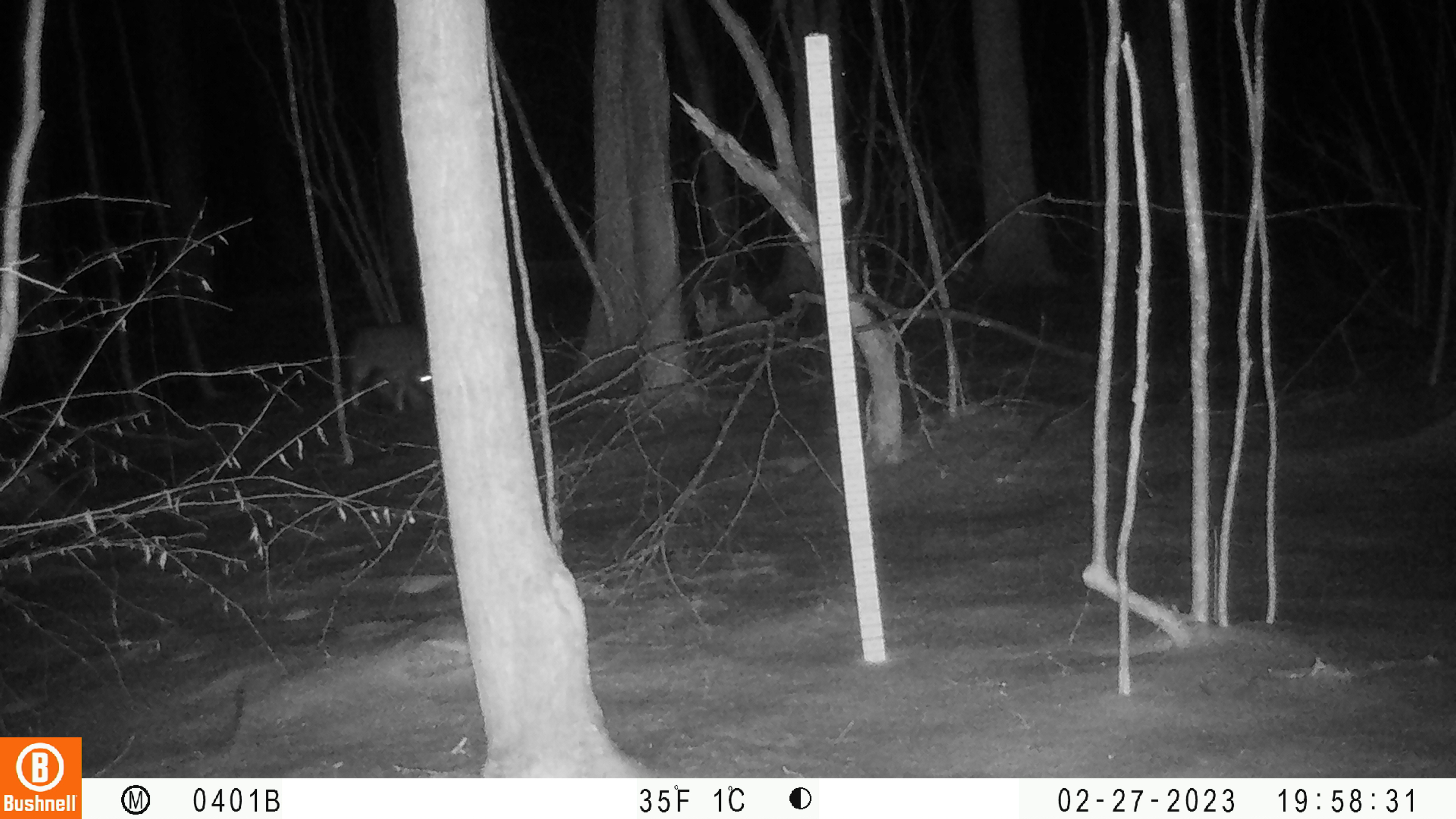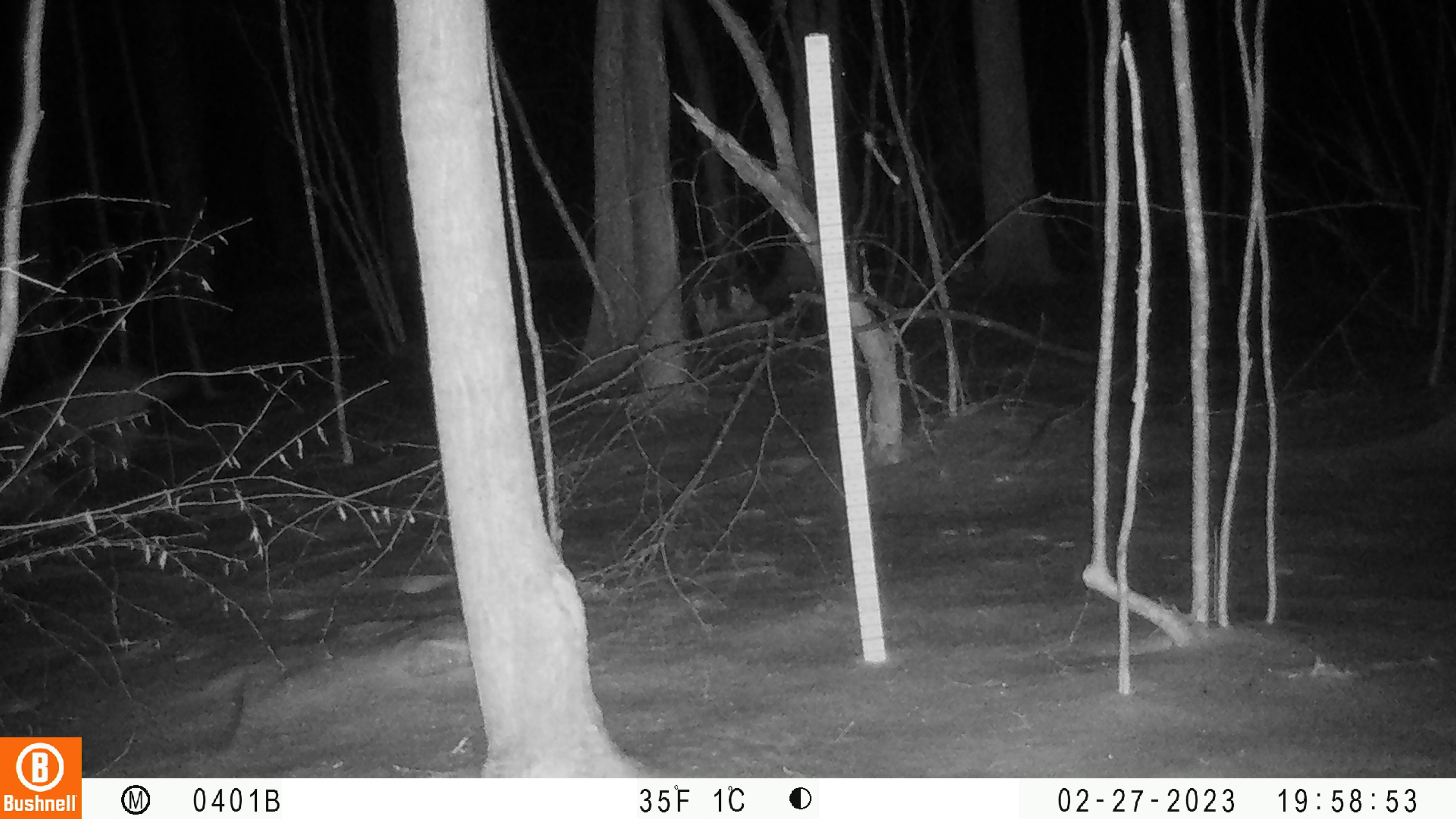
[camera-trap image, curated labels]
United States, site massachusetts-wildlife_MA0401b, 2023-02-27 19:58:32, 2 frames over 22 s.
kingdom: Animalia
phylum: Chordata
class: Mammalia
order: Carnivora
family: Canidae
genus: Canis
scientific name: Canis latrans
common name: coyote